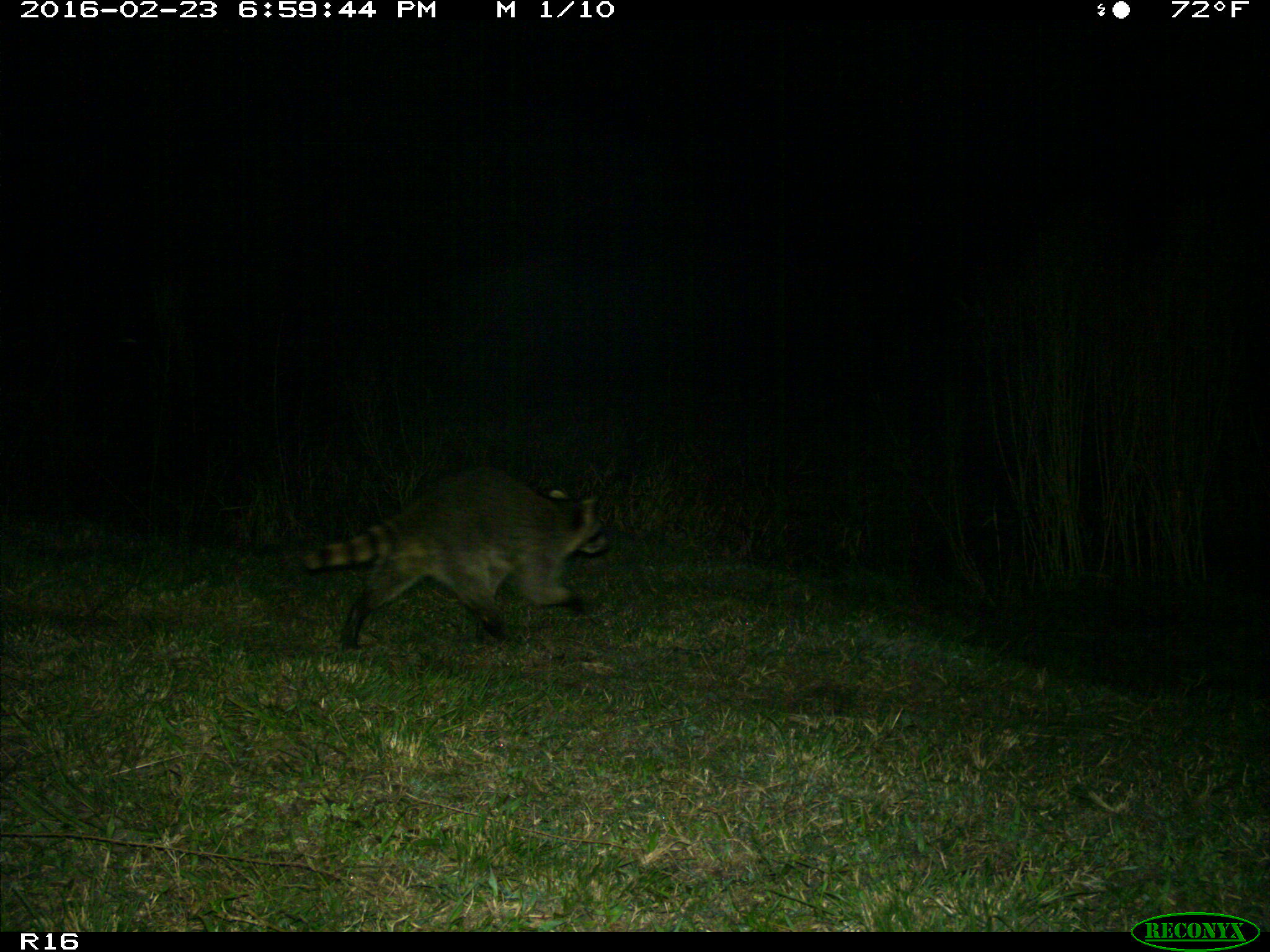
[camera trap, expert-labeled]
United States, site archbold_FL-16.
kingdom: Animalia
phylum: Chordata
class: Mammalia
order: Carnivora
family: Procyonidae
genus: Procyon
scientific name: Procyon lotor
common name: common raccoon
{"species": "Procyon lotor (common raccoon)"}